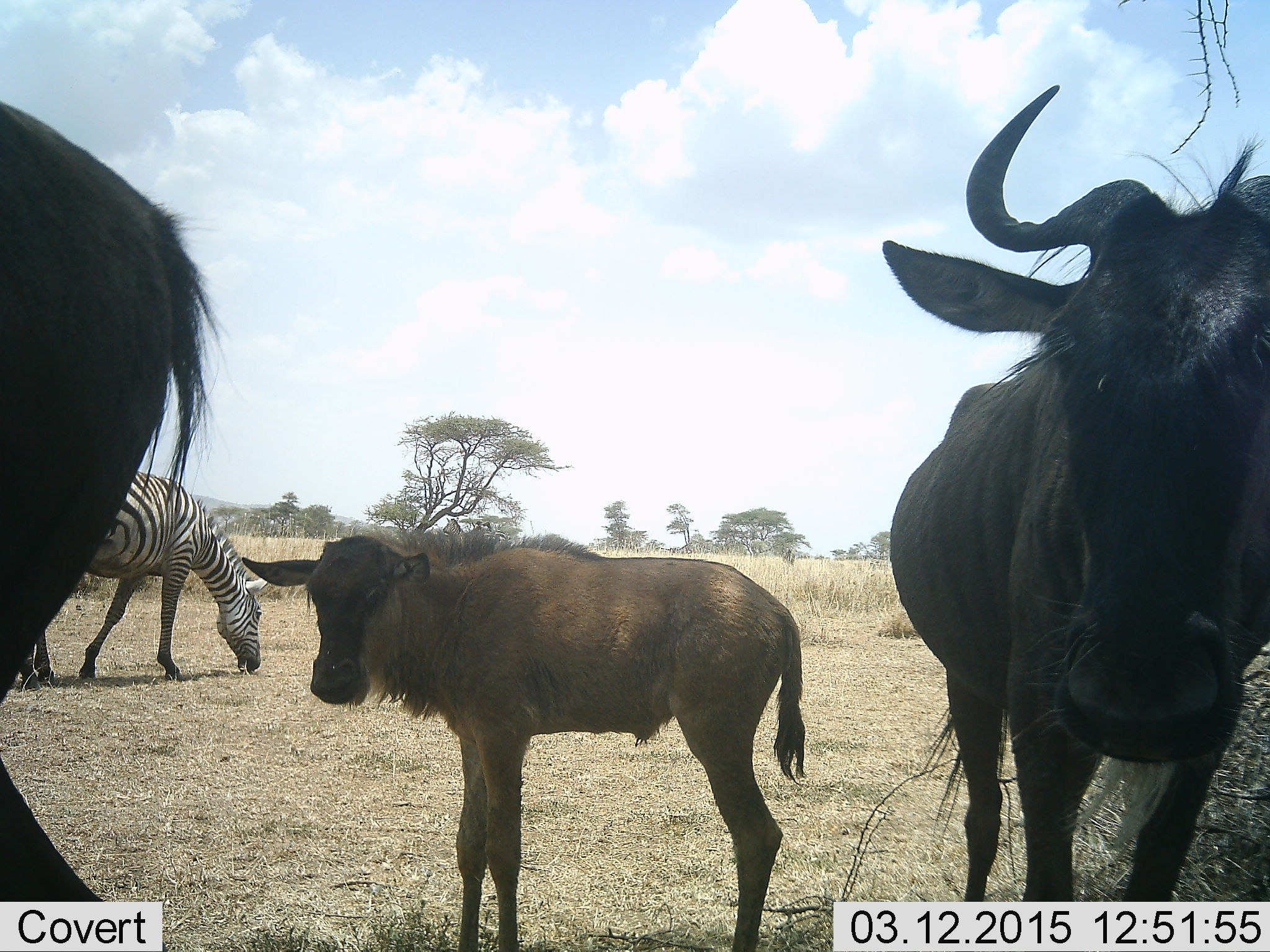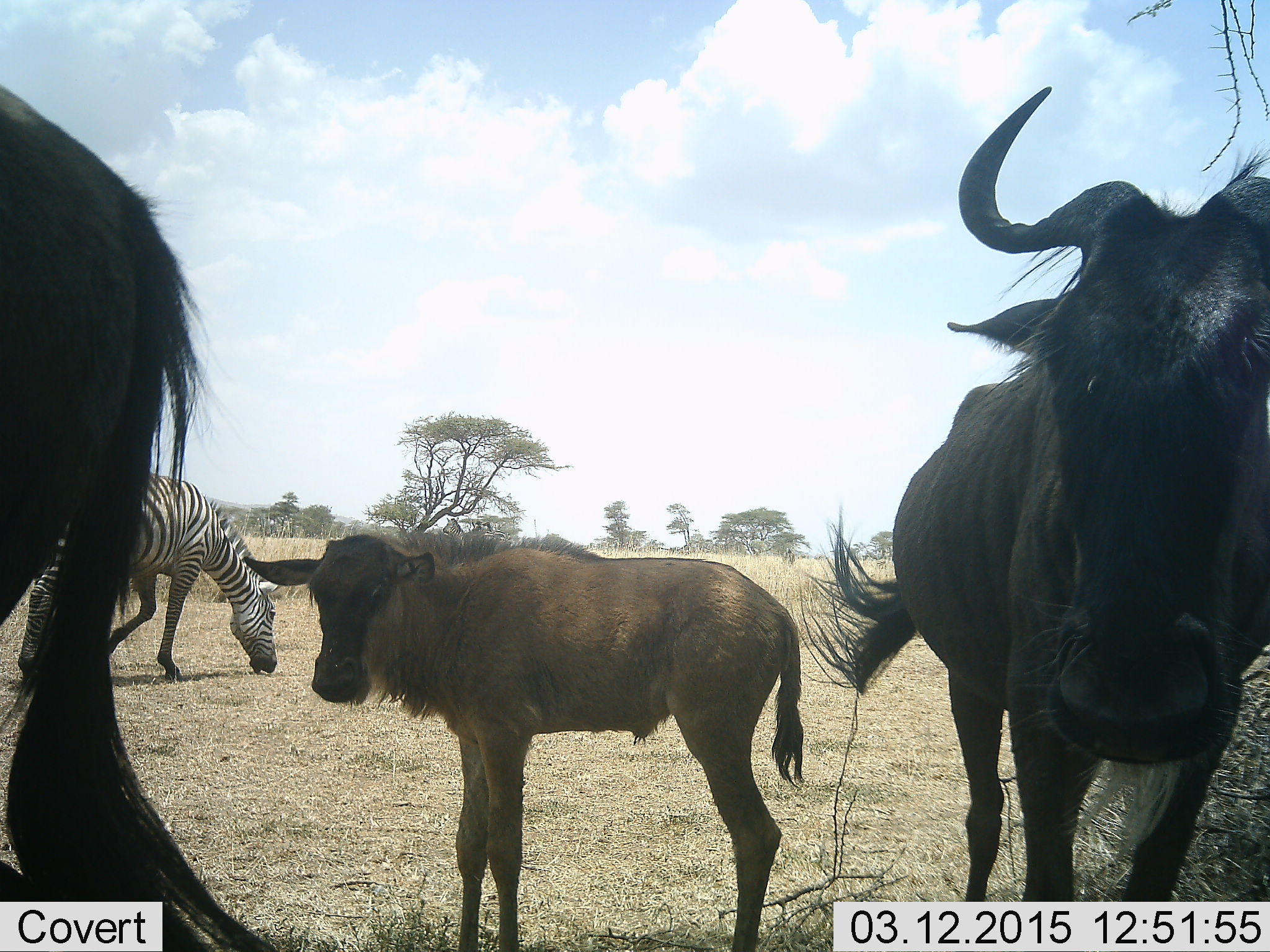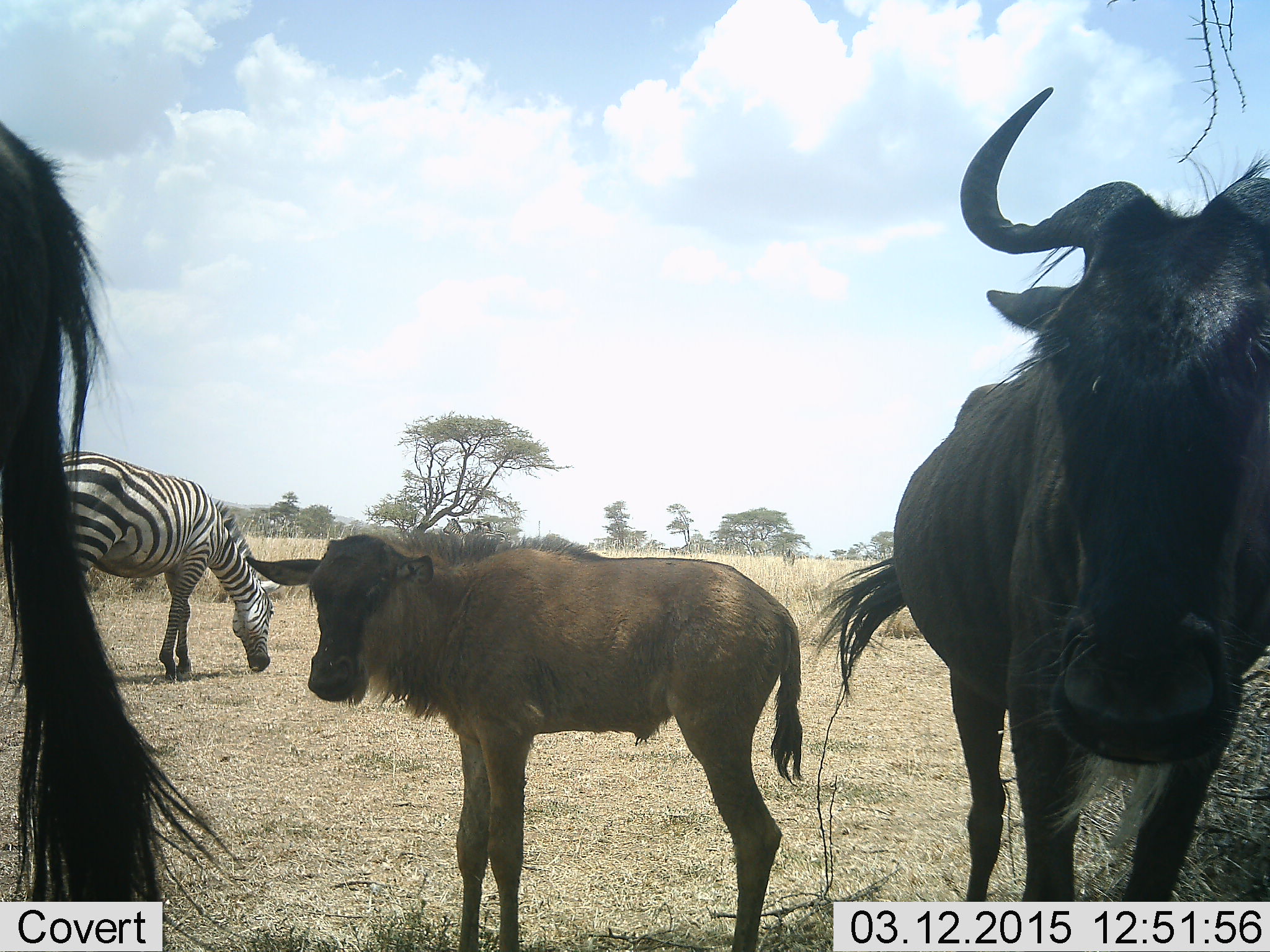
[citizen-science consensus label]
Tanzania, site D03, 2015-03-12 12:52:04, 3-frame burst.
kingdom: Animalia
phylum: Chordata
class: Mammalia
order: Artiodactyla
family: Bovidae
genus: Connochaetes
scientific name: Connochaetes taurinus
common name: blue wildebeest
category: wildebeest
Wildebeest (blue wildebeest) (Connochaetes taurinus), count 3. Behavior (volunteer vote fractions): standing 100%, resting 0%, moving 17%, interacting 0%. Young present (vote fraction): 83%. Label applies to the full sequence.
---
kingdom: Animalia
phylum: Chordata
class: Mammalia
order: Perissodactyla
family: Equidae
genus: Equus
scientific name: Equus quagga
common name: plains zebra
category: zebra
Zebra (plains zebra) (Equus quagga), count 1. Behavior (volunteer vote fractions): standing 27%, resting 0%, moving 0%, interacting 0%. Young present (vote fraction): 0%. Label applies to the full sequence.